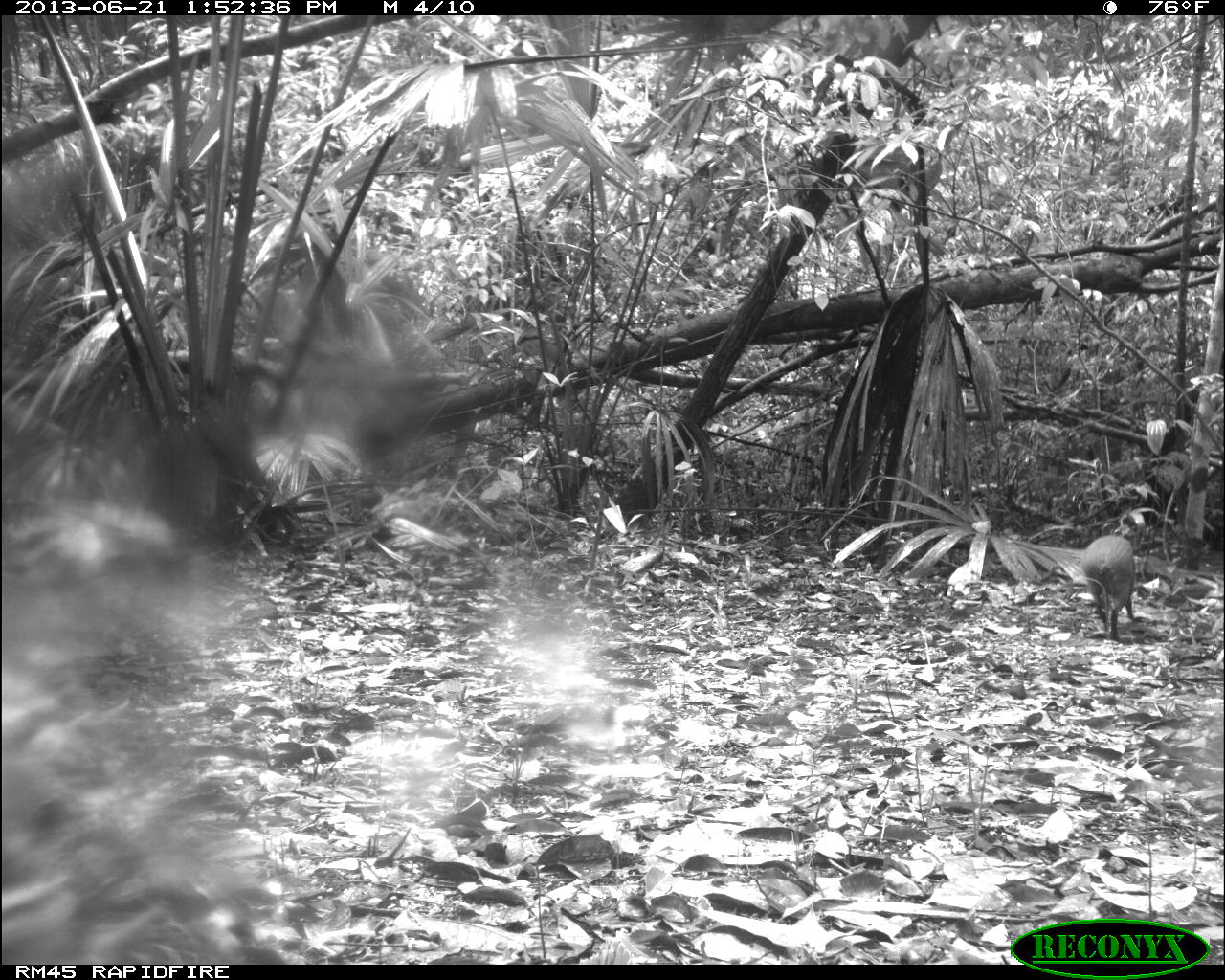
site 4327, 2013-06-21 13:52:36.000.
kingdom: Animalia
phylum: Chordata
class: Mammalia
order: Rodentia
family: Dasyproctidae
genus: Dasyprocta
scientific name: Dasyprocta punctata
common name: central american agouti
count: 1